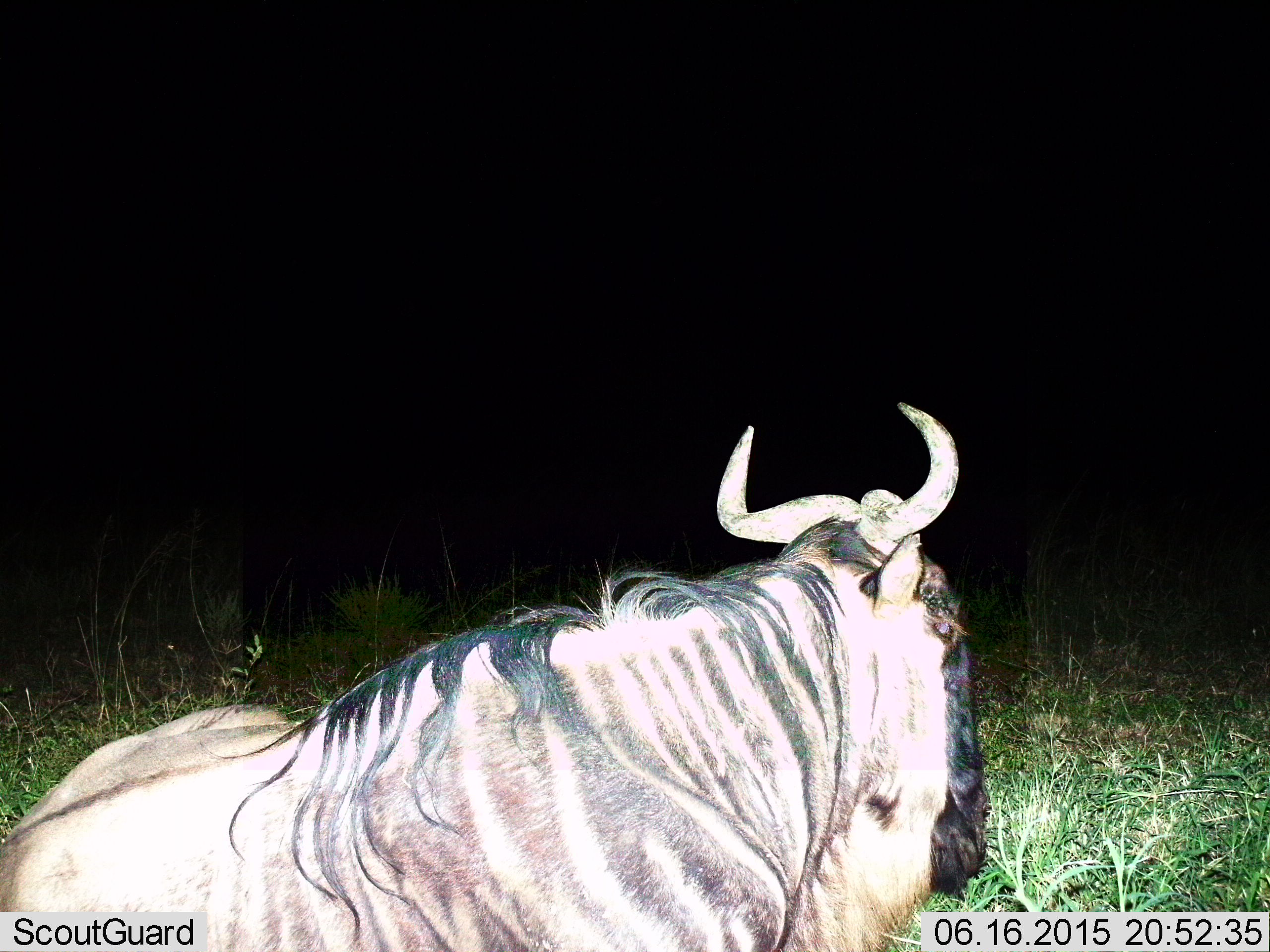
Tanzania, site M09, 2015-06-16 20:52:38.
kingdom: Animalia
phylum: Chordata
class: Mammalia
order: Artiodactyla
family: Bovidae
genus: Connochaetes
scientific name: Connochaetes taurinus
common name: blue wildebeest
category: wildebeest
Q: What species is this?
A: Wildebeest (blue wildebeest) (Connochaetes taurinus).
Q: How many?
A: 1.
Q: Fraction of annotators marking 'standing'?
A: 40%.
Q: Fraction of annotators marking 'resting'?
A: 60%.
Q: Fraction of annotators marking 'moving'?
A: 0%.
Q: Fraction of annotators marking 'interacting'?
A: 0%.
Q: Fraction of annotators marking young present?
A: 0%.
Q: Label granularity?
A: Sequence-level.